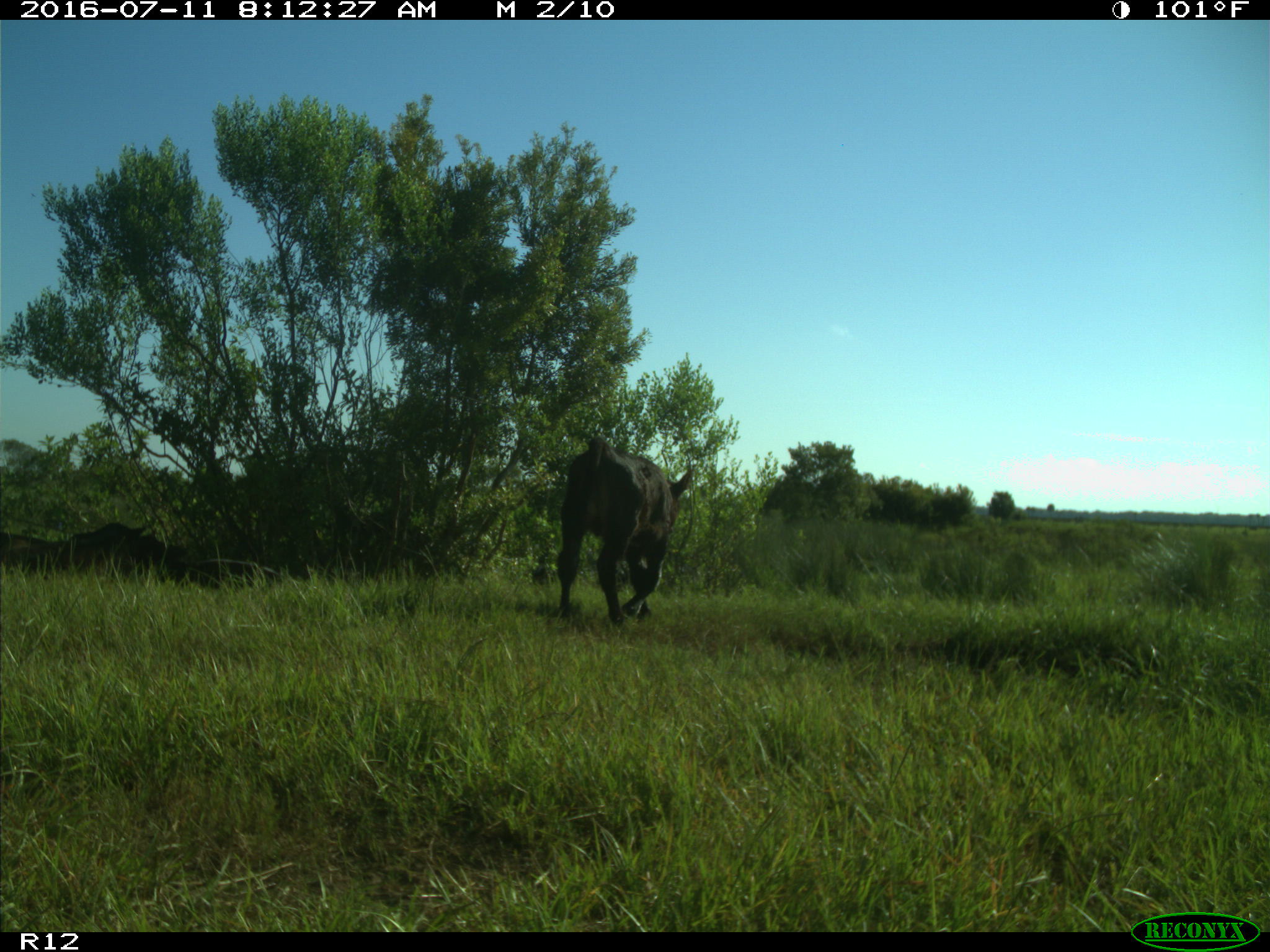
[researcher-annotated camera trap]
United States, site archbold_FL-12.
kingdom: Animalia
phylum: Chordata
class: Mammalia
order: Artiodactyla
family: Bovidae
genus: Bos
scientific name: Bos taurus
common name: domestic cow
Bos taurus (domestic cow).